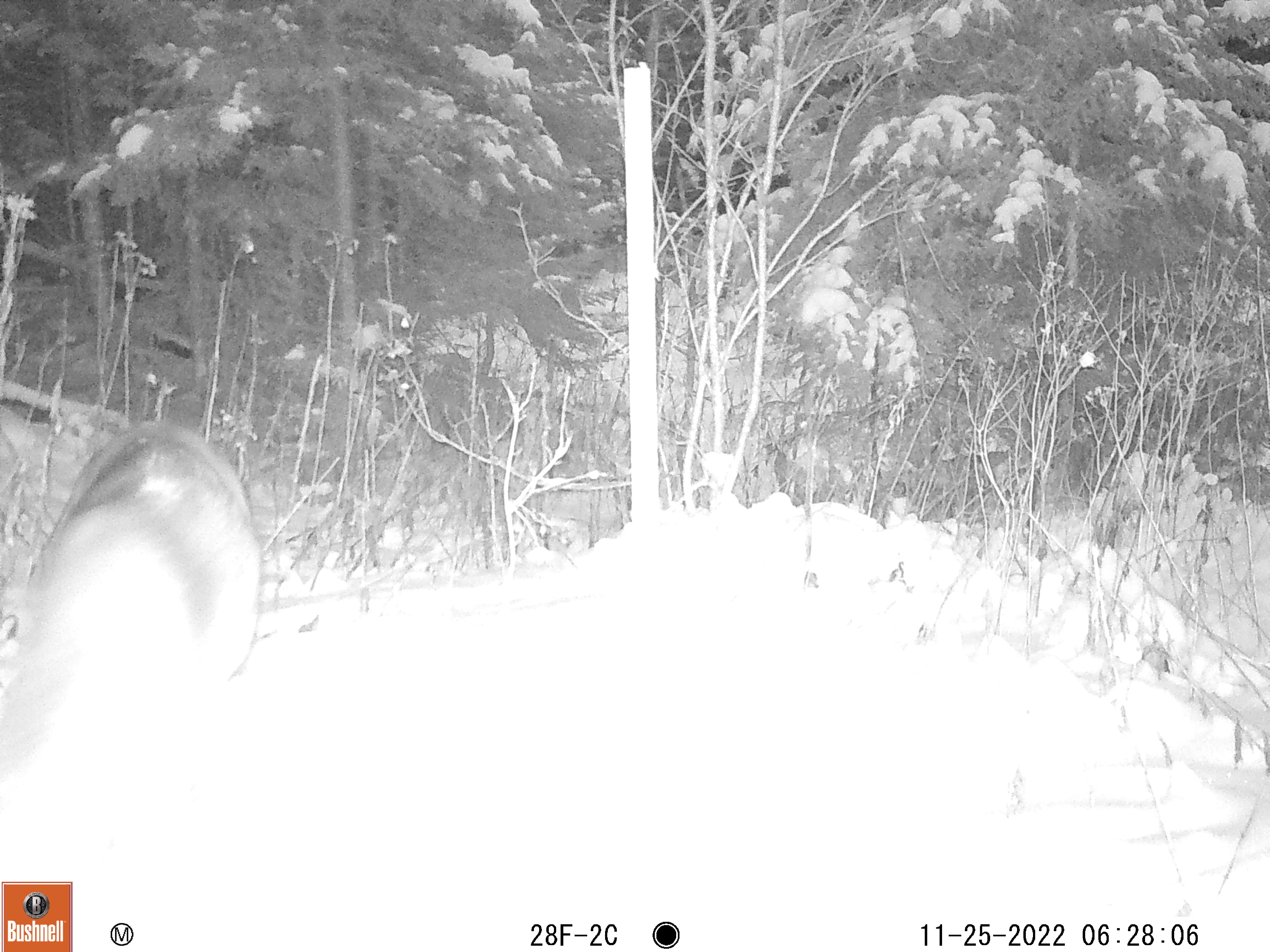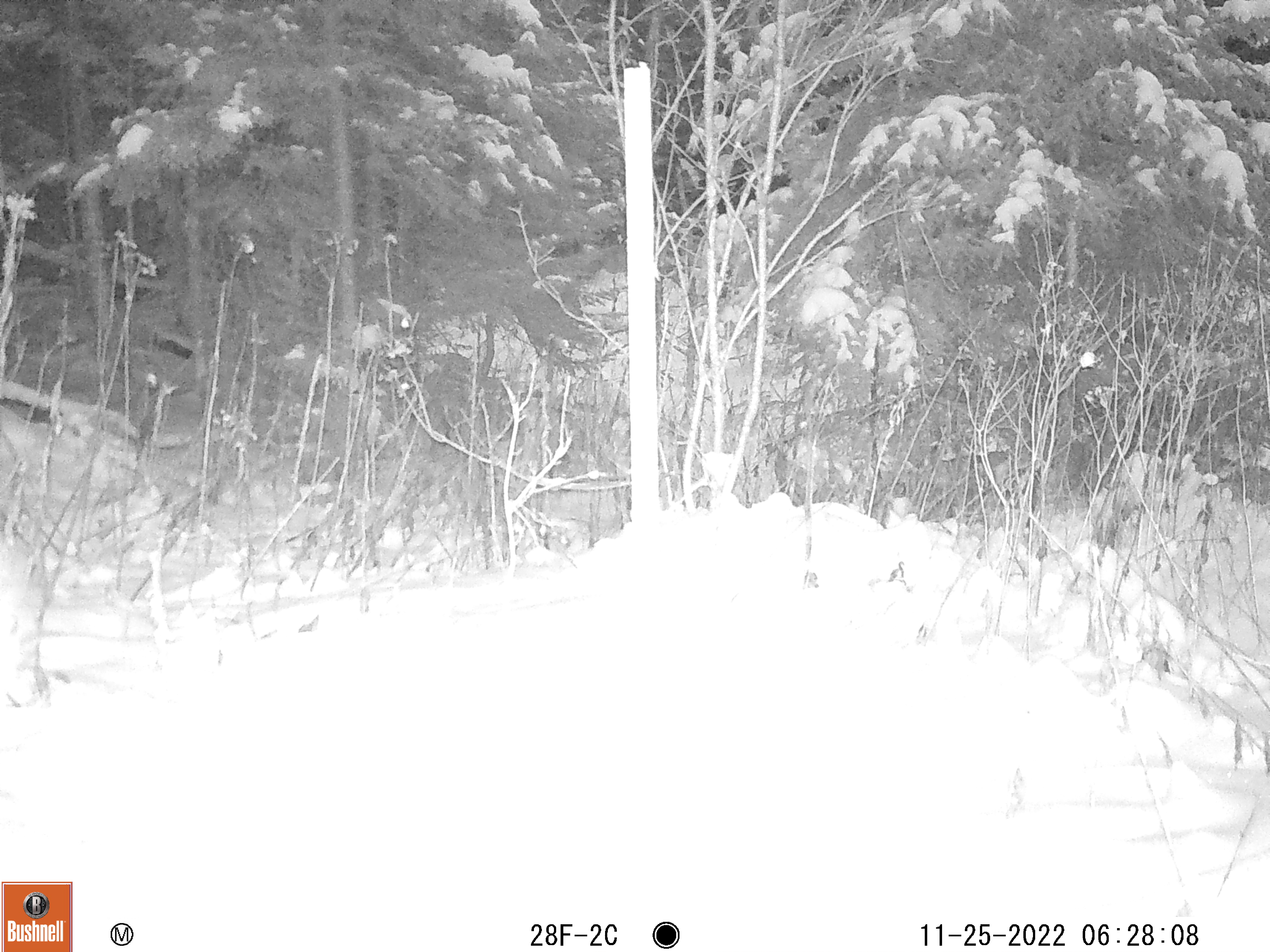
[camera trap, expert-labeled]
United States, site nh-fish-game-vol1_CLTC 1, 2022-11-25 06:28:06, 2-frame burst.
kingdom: Animalia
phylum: Chordata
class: Mammalia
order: Artiodactyla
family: Cervidae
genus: Odocoileus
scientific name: Odocoileus virginianus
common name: white-tailed deer